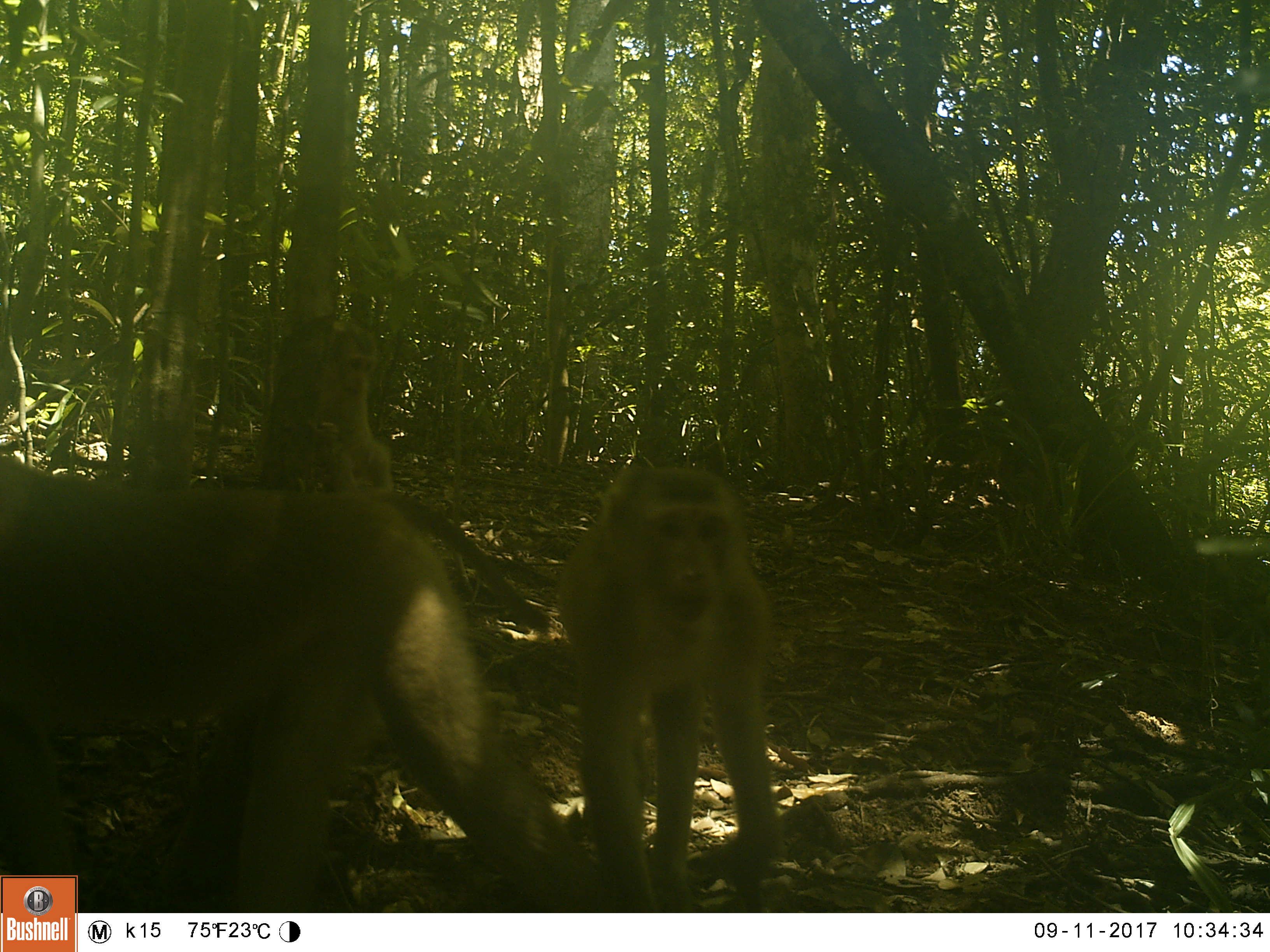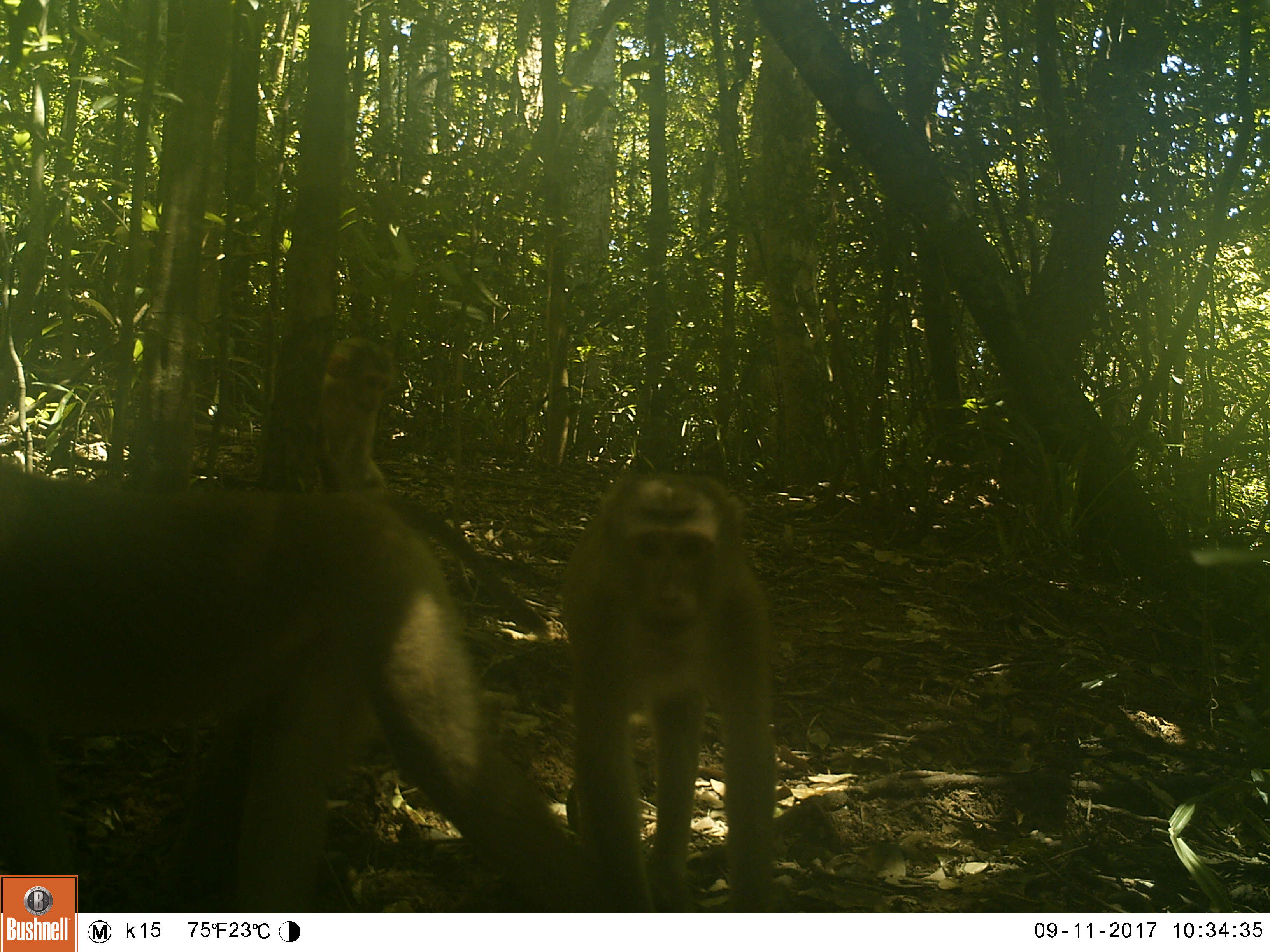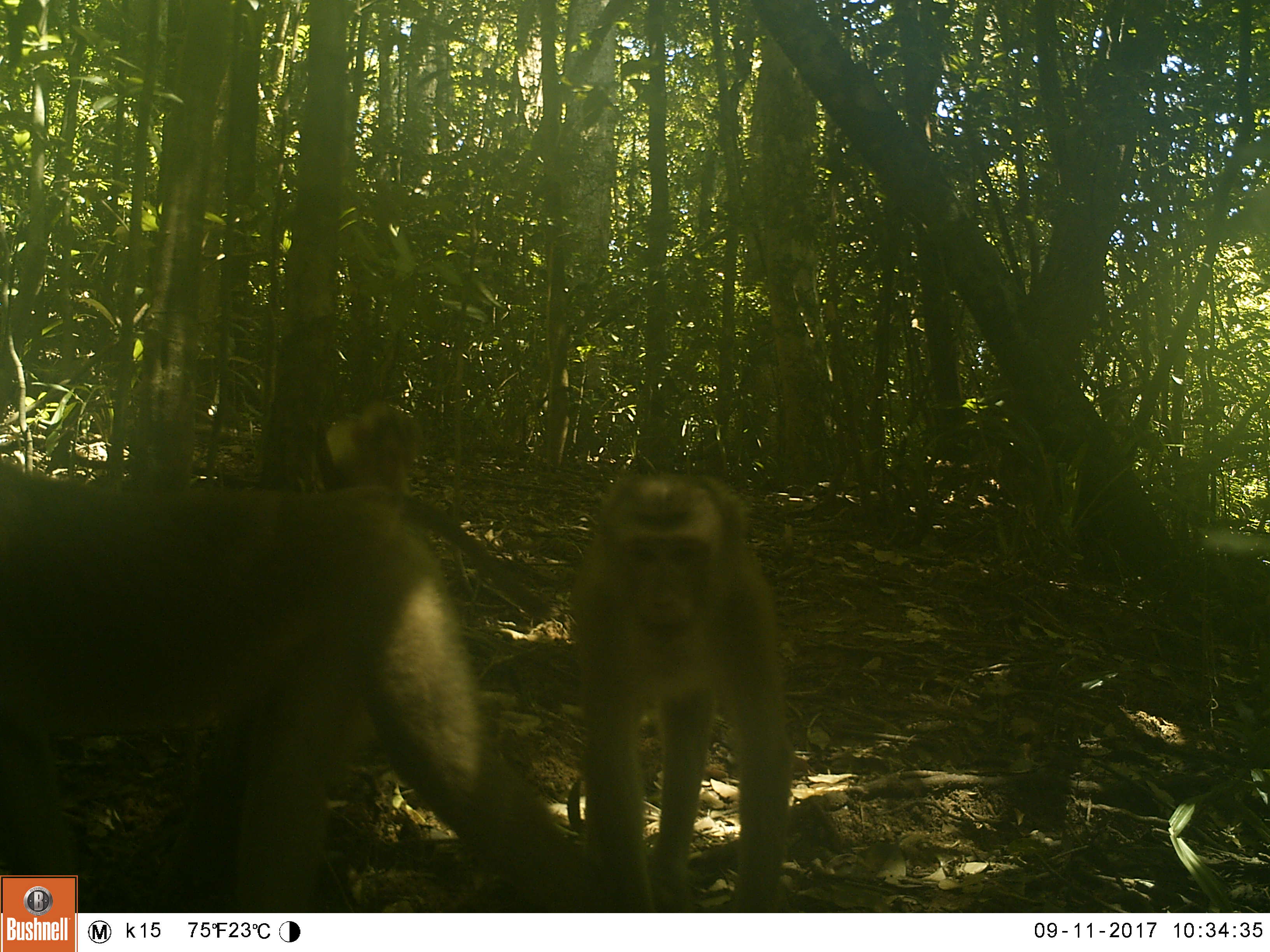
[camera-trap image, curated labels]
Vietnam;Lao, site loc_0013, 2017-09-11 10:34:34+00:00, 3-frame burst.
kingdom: Animalia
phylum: Chordata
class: Mammalia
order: Primates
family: Cercopithecidae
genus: Macaca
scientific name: Macaca nemestrina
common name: pig-tailed macaque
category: pig tailed macaque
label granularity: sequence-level